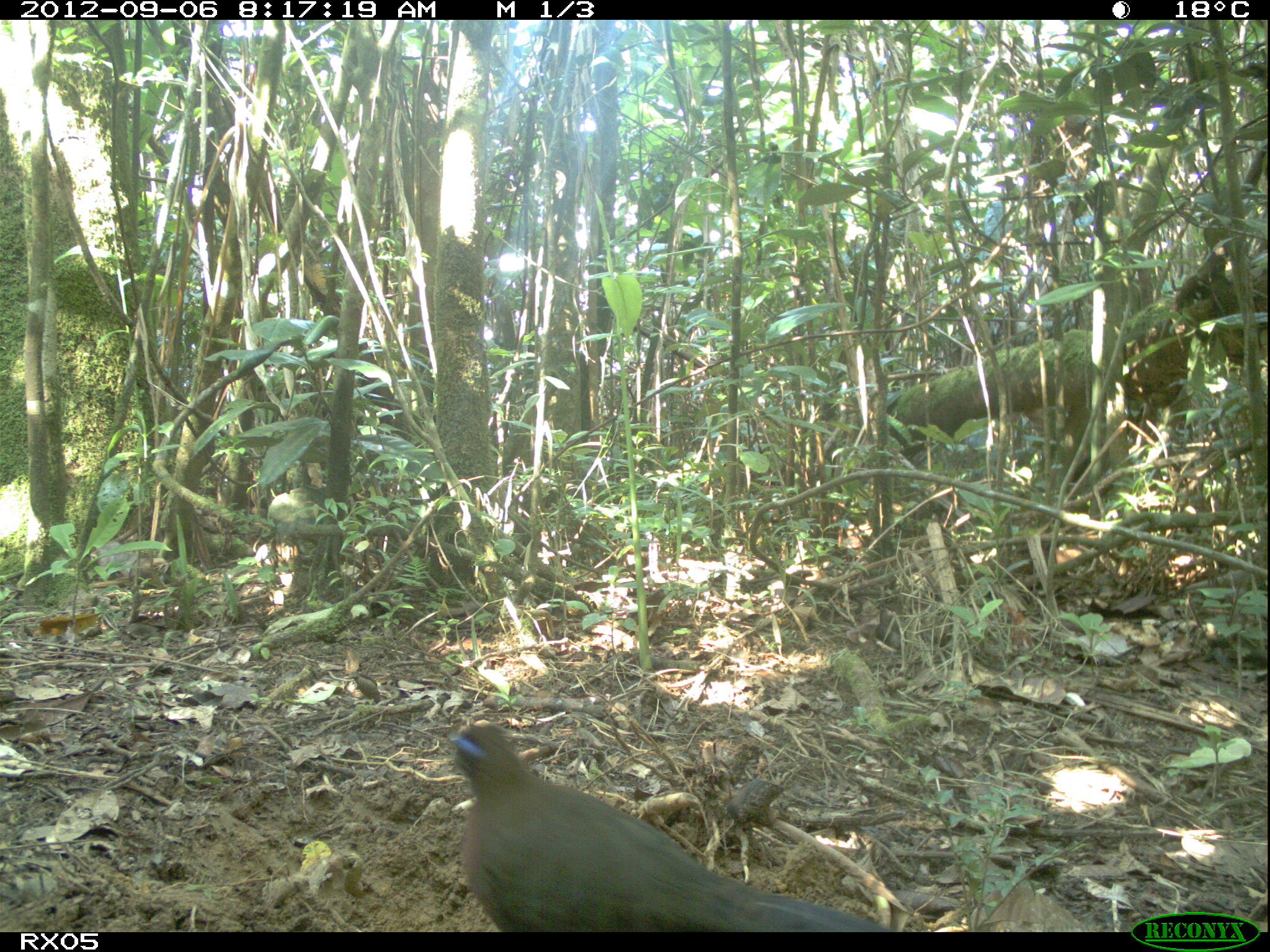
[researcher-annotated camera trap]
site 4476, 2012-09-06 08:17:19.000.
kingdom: Animalia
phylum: Chordata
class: Aves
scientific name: Aves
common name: bird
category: unknown bird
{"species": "unknown bird (bird) (Aves)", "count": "1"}